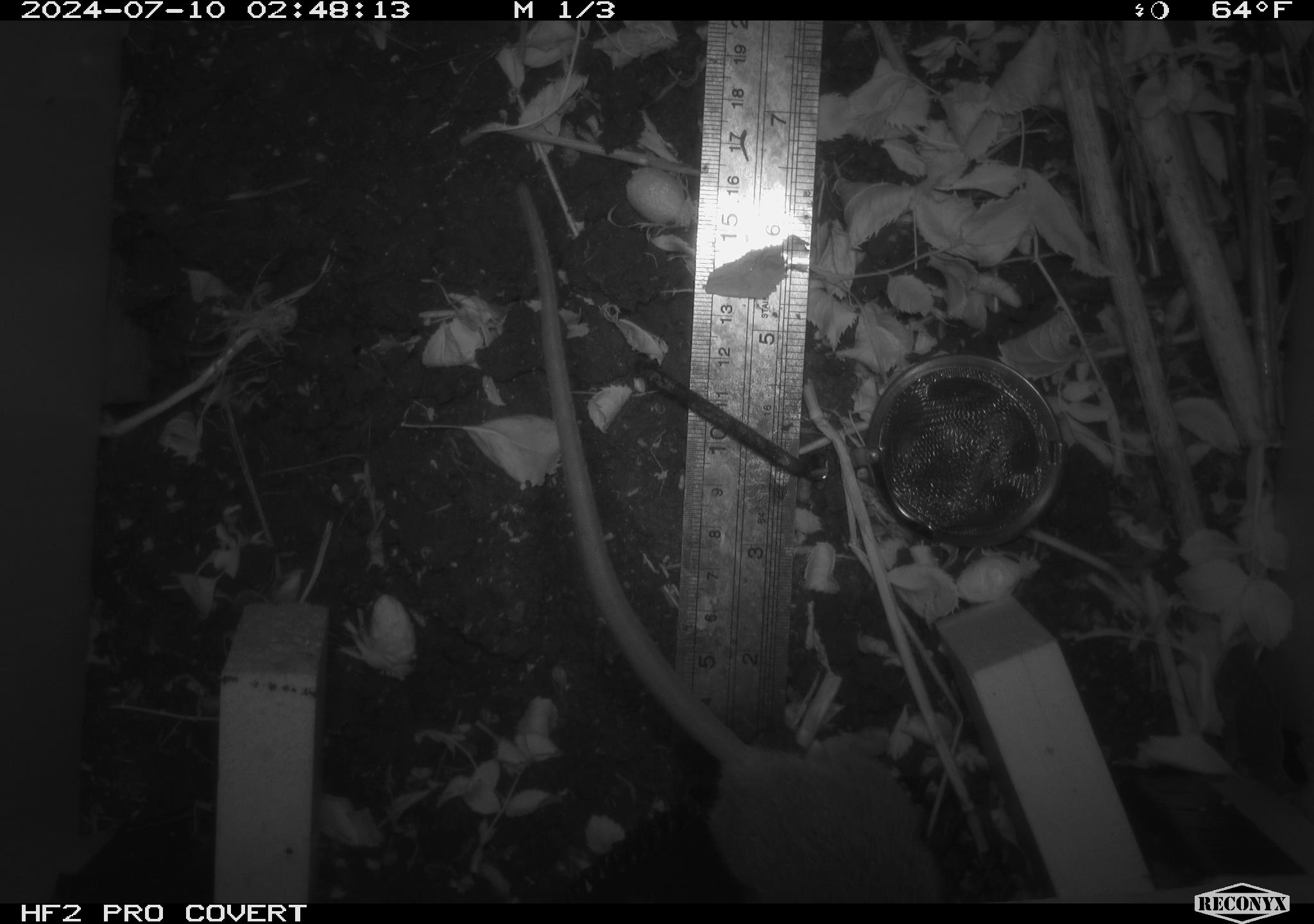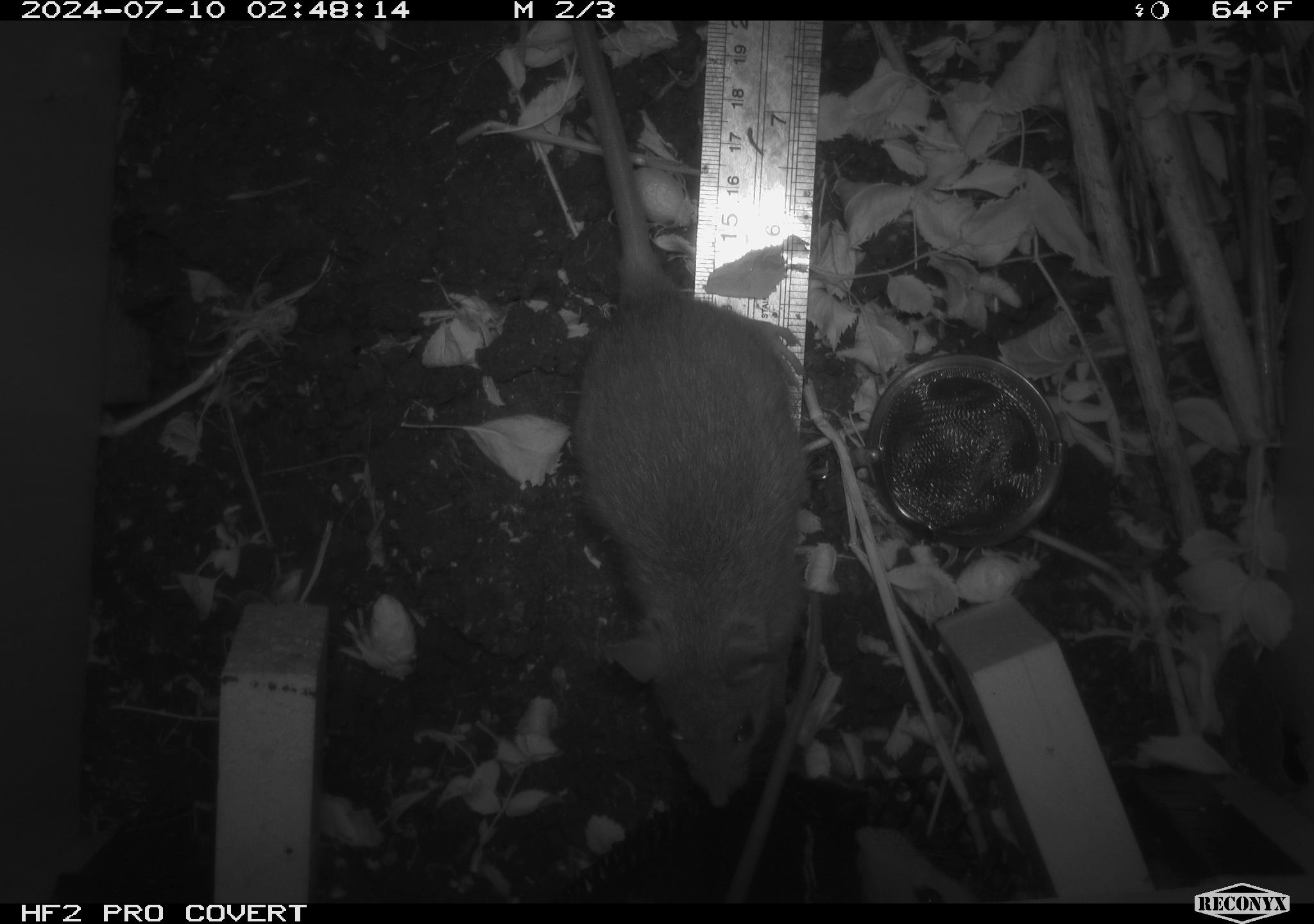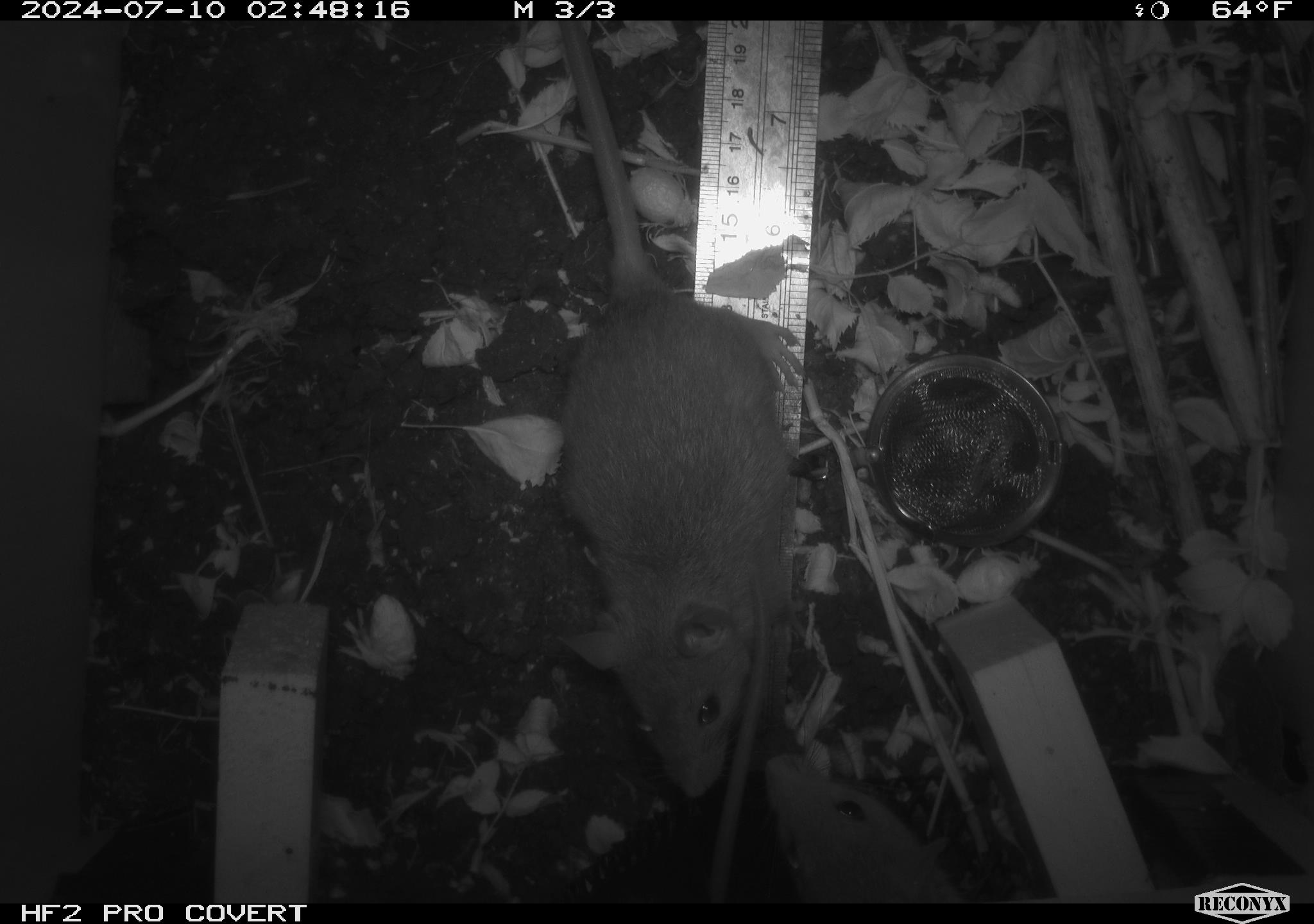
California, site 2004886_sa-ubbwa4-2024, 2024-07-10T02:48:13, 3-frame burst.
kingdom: Animalia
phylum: Chordata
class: Mammalia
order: Rodentia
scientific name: Rodentia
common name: woodrat or rat or mouse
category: woodrat or rat or mouse species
Woodrat or rat or mouse species (woodrat or rat or mouse) (Rodentia).